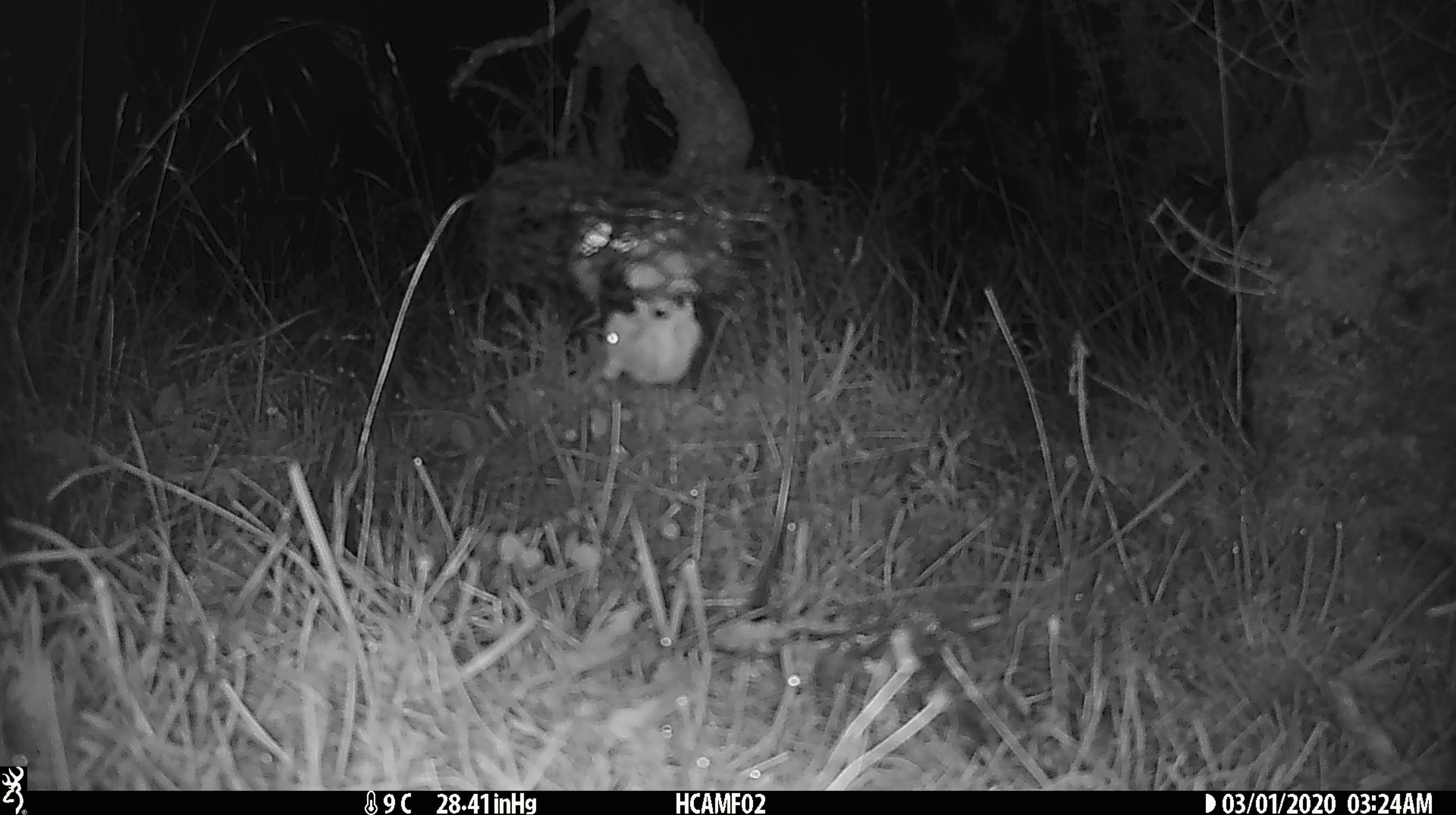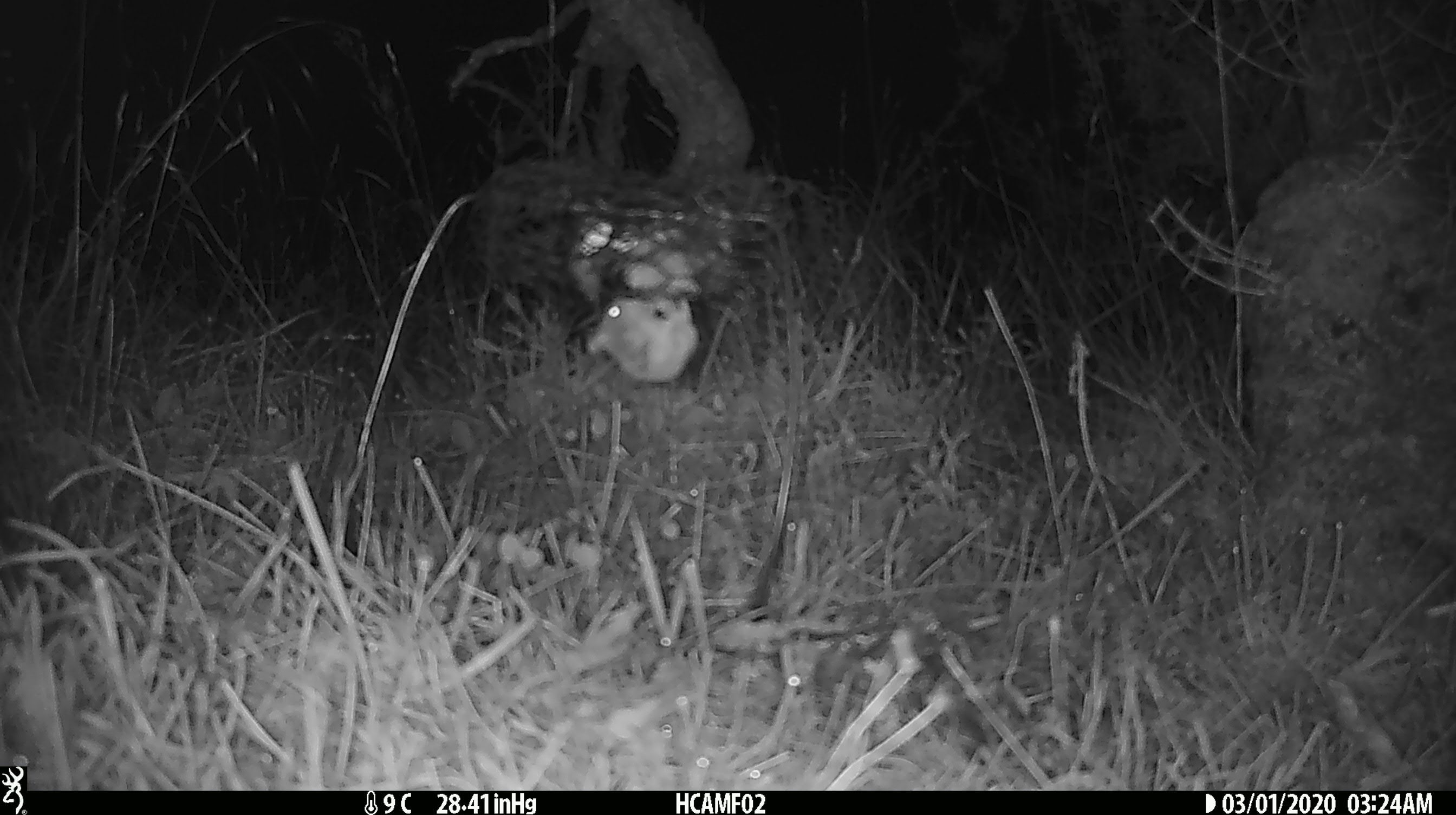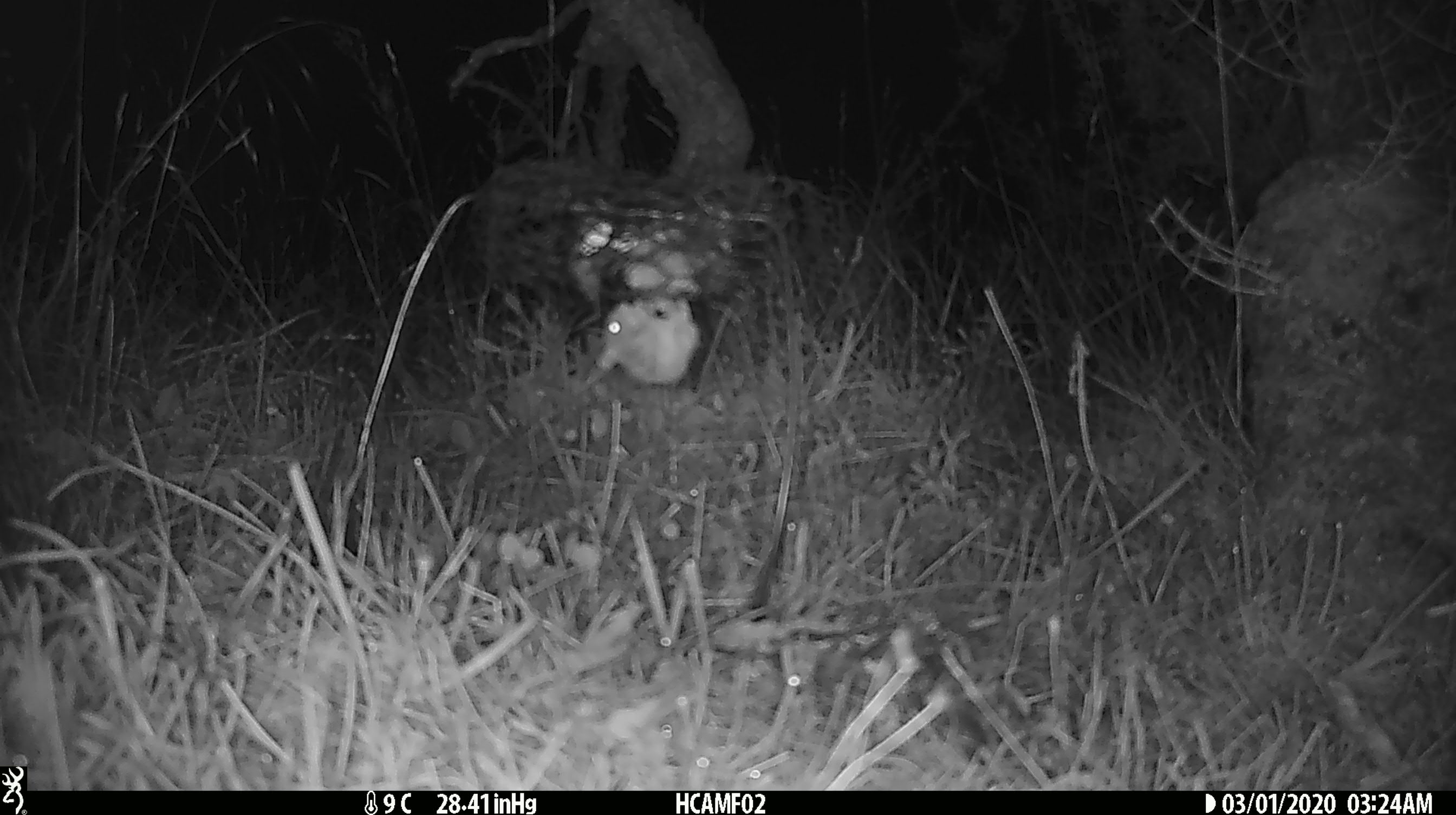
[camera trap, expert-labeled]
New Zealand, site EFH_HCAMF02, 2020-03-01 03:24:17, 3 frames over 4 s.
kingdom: Animalia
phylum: Chordata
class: Mammalia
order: Rodentia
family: Muridae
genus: Mus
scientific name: Mus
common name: mouse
Mouse (Mus).